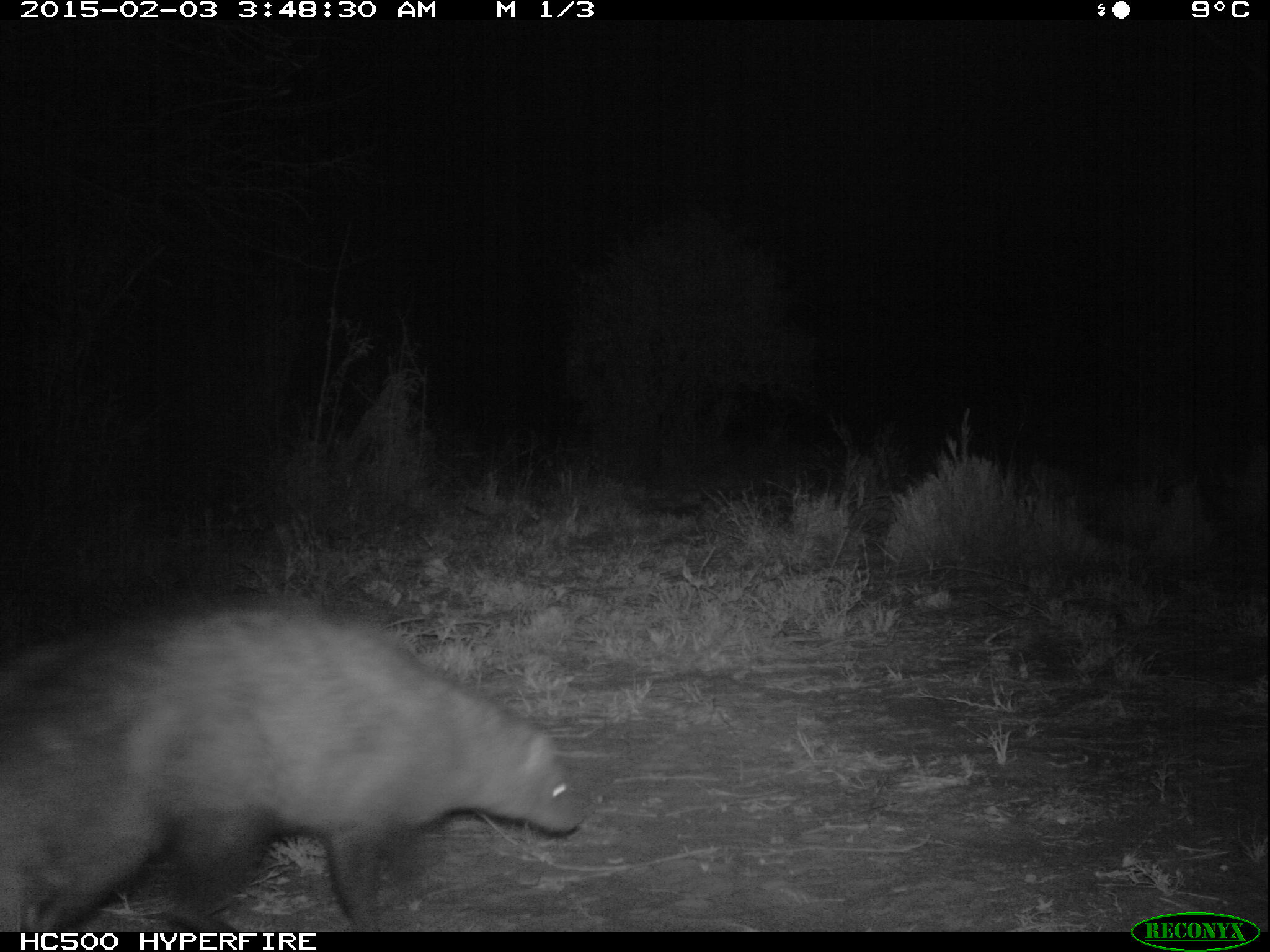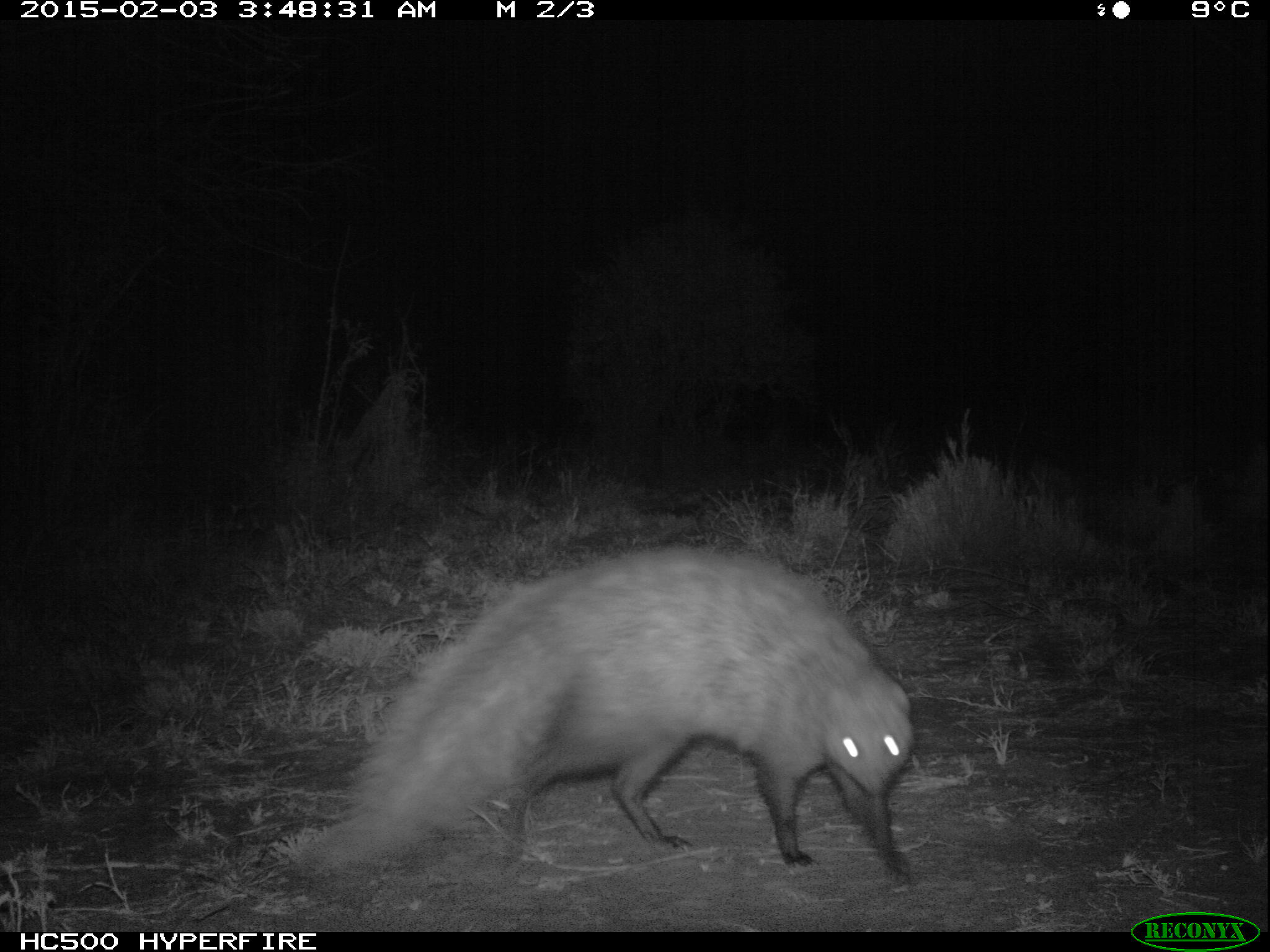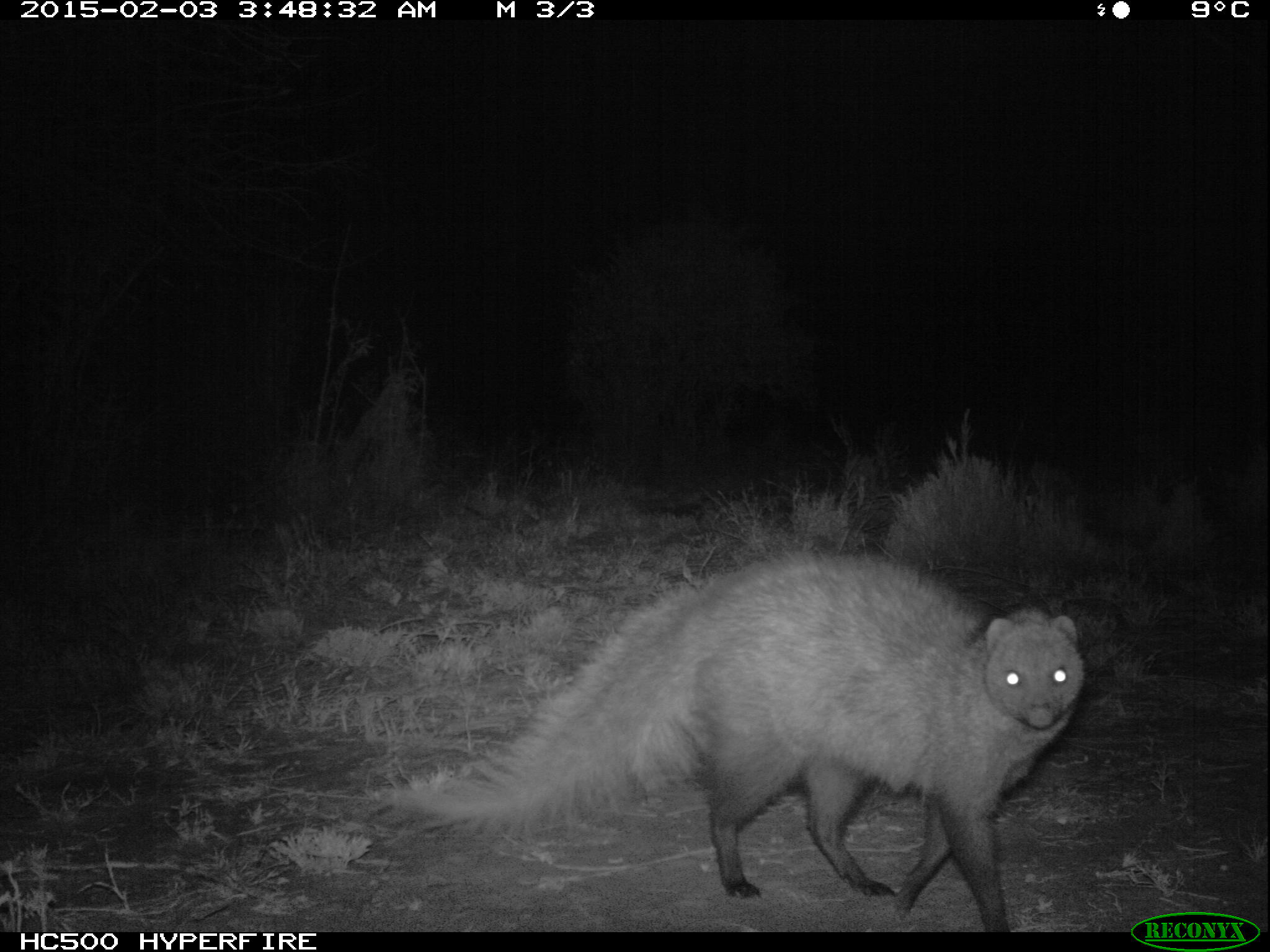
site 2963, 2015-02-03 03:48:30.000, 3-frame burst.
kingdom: Animalia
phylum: Chordata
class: Mammalia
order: Carnivora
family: Herpestidae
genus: Ichneumia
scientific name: Ichneumia albicauda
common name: white-tailed mongoose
Ichneumia albicauda (white-tailed mongoose), count 1.